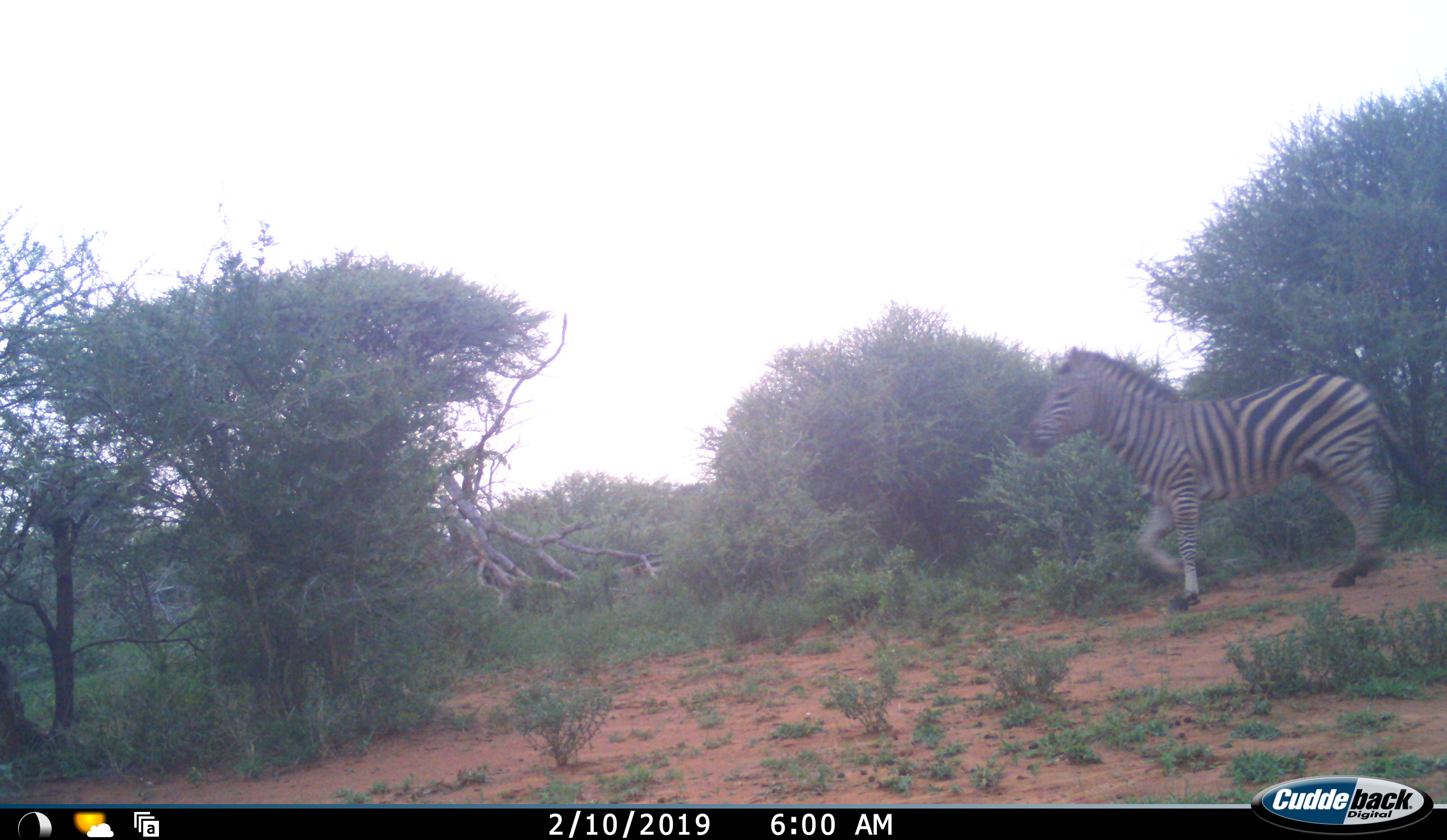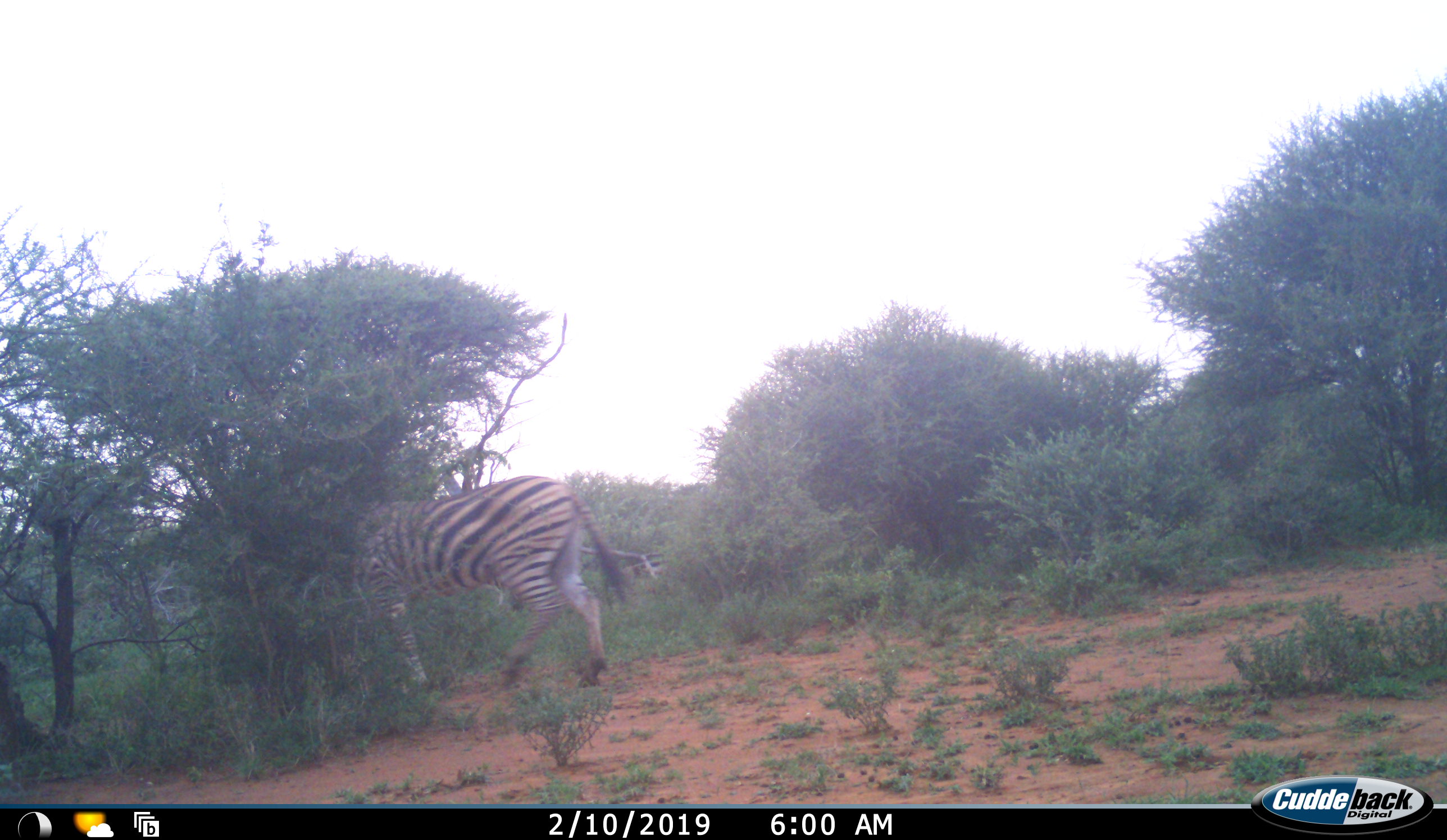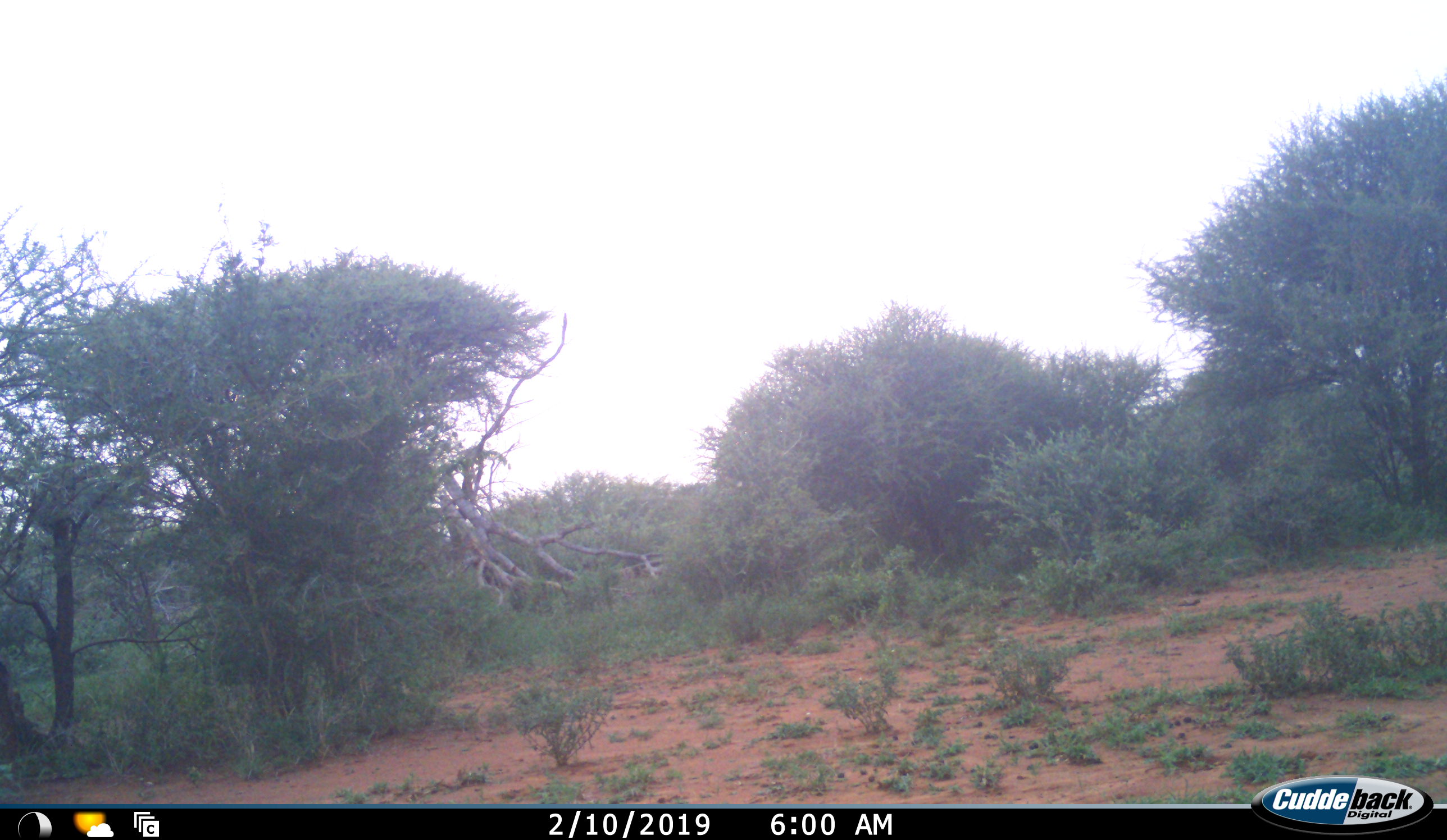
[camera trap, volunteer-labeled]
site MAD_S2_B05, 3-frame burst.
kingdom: Animalia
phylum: Chordata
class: Mammalia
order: Perissodactyla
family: Equidae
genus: Equus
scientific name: Equus quagga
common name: plains zebra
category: zebraplains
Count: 1.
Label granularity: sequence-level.